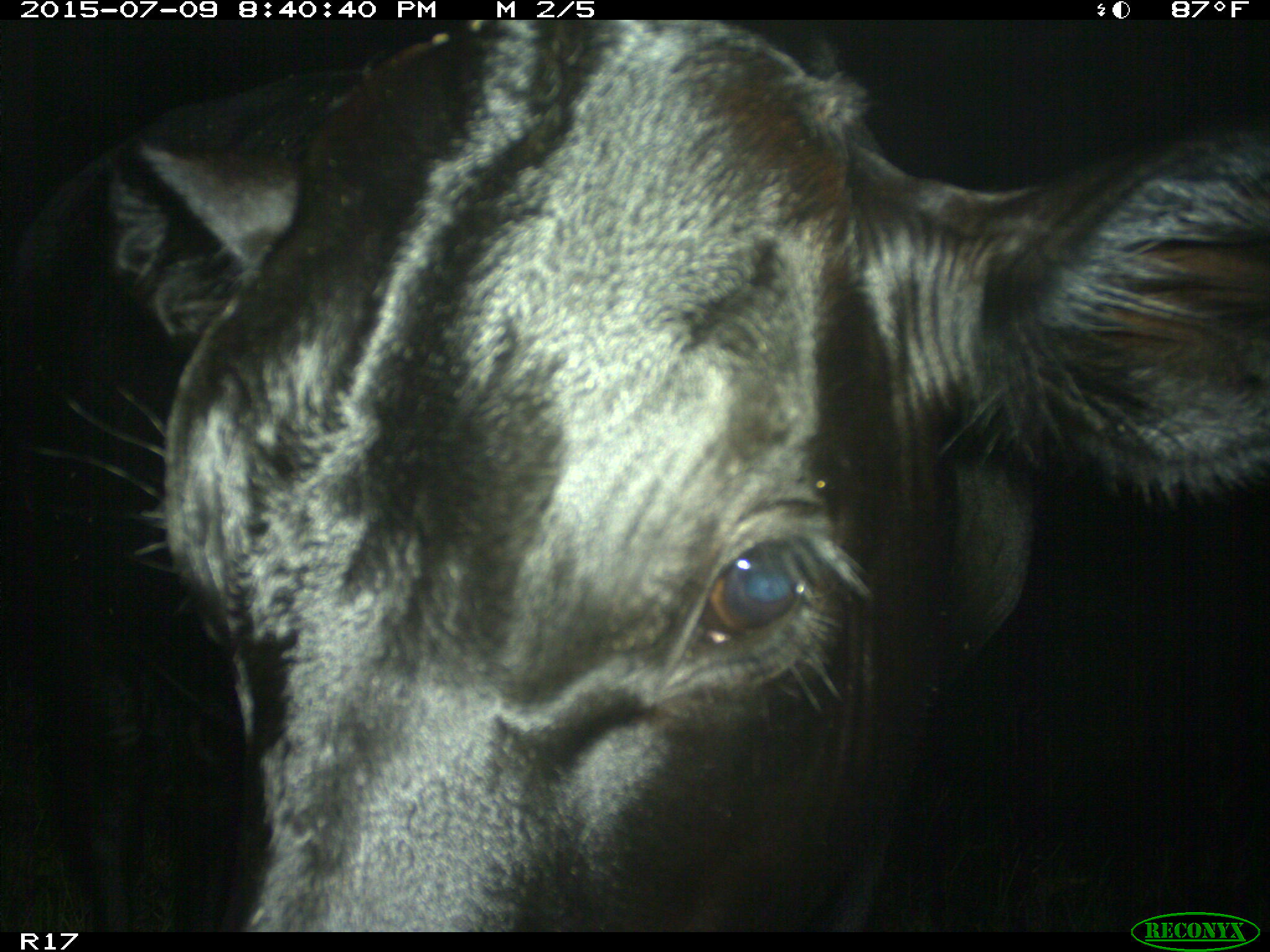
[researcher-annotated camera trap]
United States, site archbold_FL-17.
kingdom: Animalia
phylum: Chordata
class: Mammalia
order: Artiodactyla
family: Bovidae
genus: Bos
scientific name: Bos taurus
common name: domestic cow